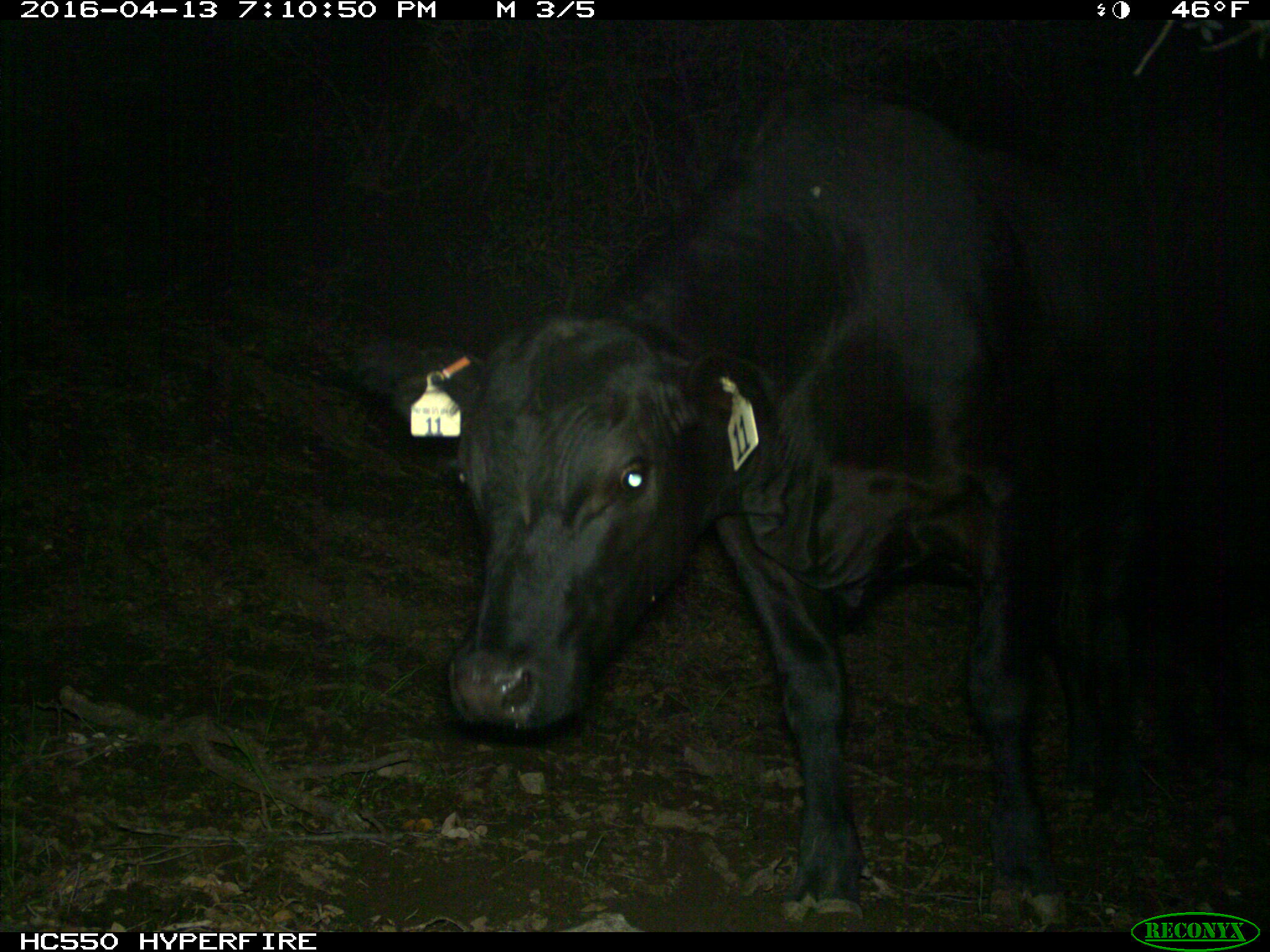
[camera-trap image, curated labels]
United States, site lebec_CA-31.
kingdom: Animalia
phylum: Chordata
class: Mammalia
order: Artiodactyla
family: Bovidae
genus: Bos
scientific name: Bos taurus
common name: domestic cow